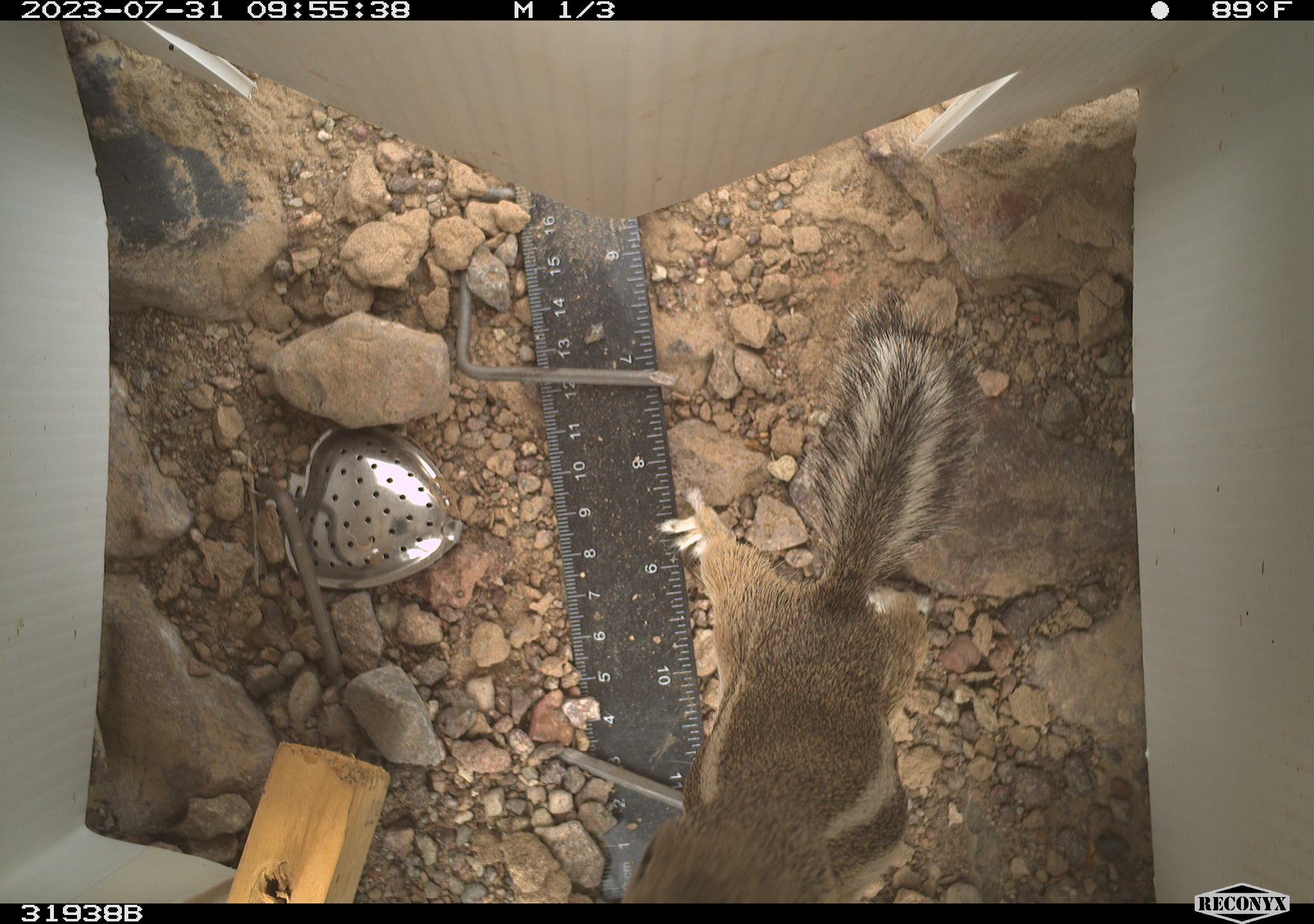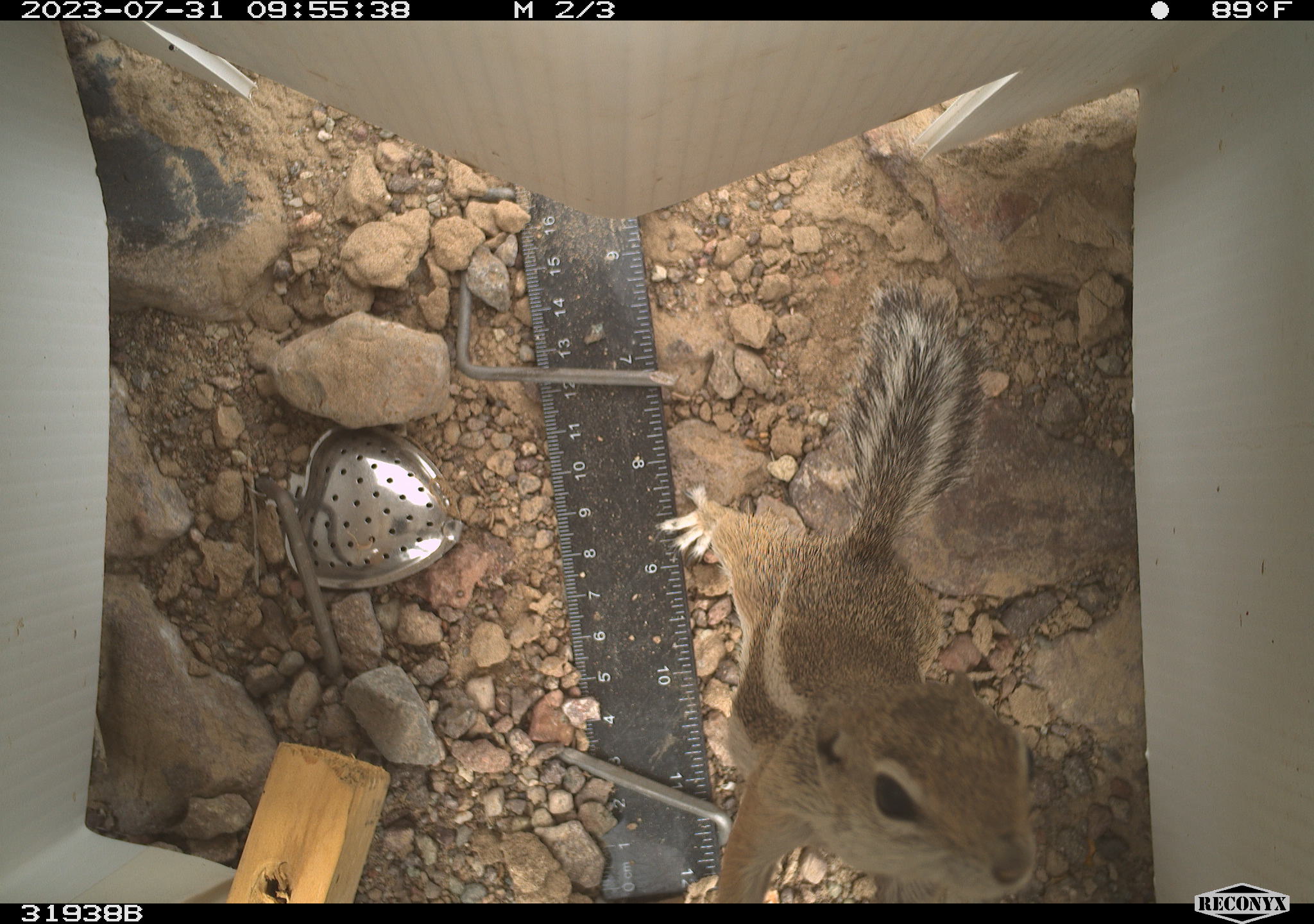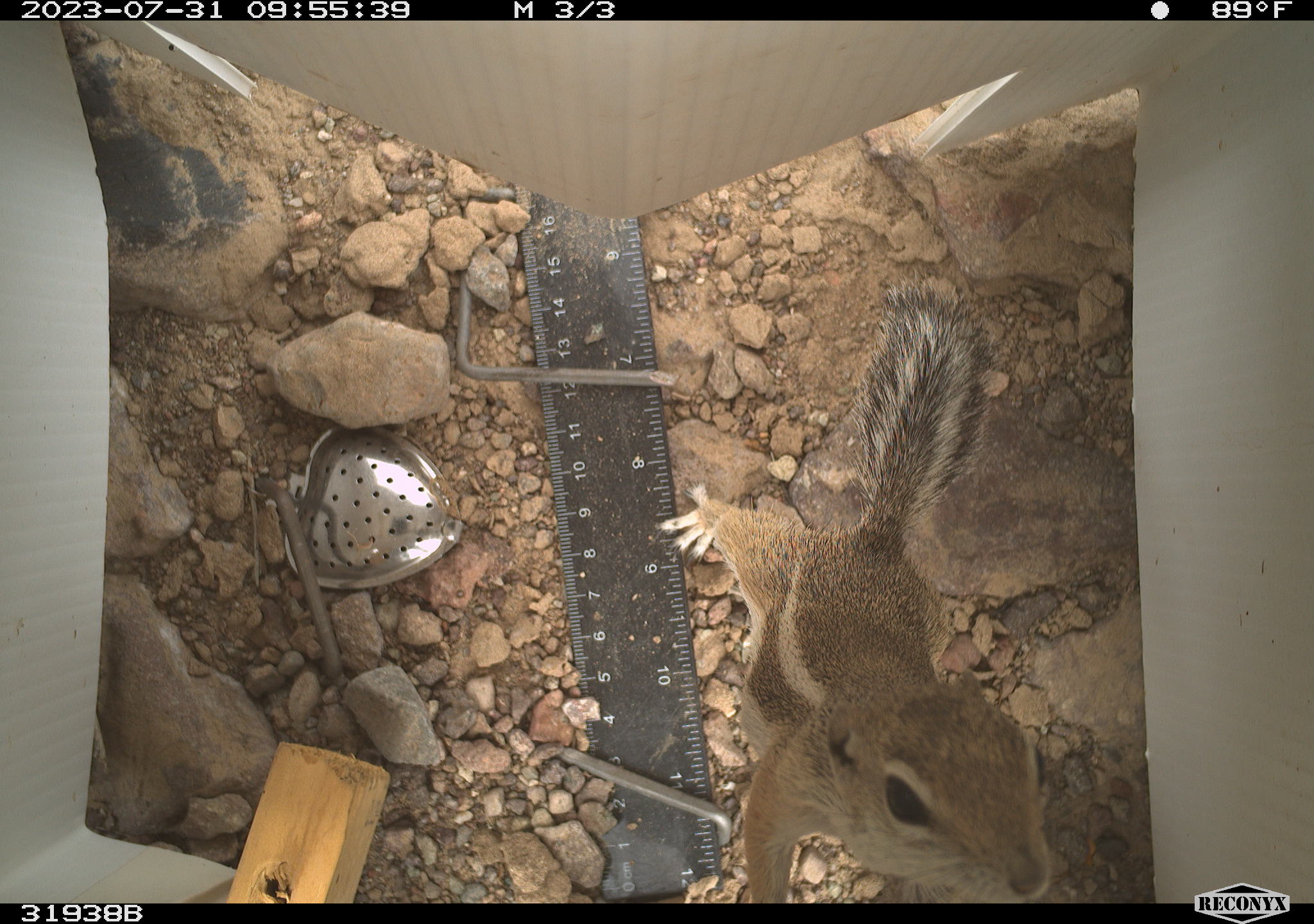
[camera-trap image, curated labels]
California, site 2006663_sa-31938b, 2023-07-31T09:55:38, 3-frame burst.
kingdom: Animalia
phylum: Chordata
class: Mammalia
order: Rodentia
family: Sciuridae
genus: Ammospermophilus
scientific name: Ammospermophilus leucurus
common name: white-tailed antelope squirrel